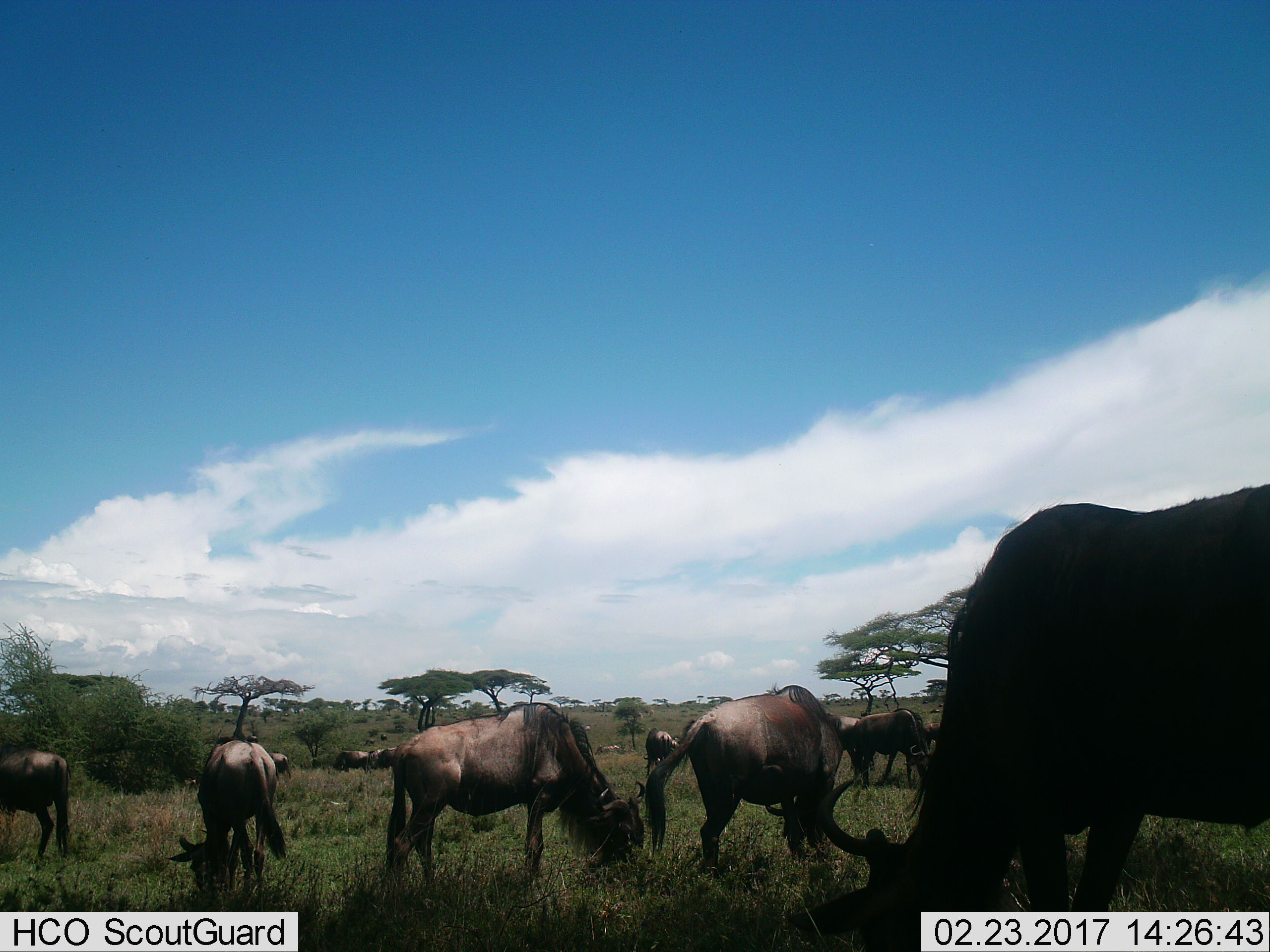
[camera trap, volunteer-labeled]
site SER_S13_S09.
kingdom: Animalia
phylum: Chordata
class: Mammalia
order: Artiodactyla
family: Bovidae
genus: Connochaetes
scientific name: Connochaetes taurinus taurinus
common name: blue wildebeest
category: wildebeestblue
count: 11-50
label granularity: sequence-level